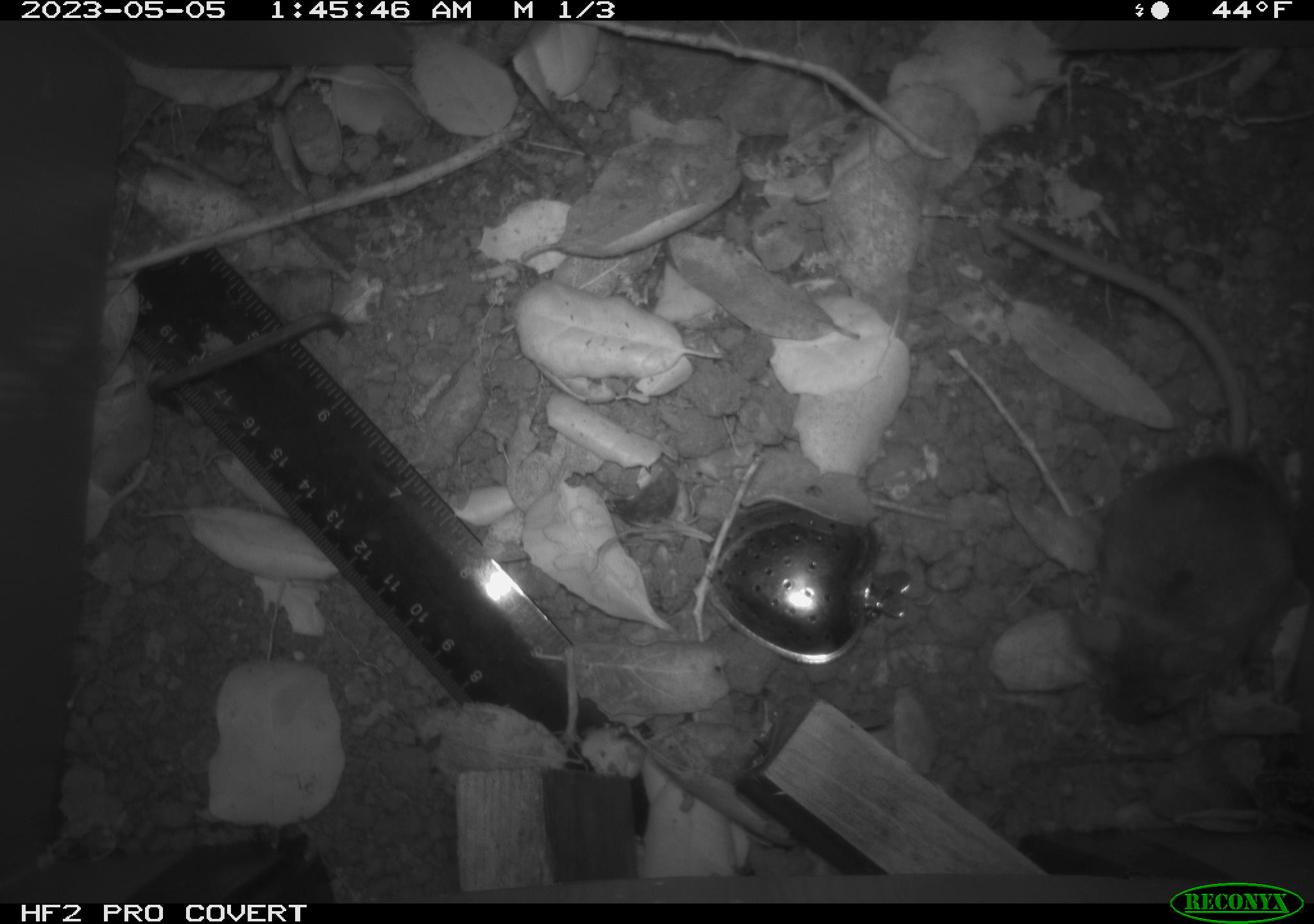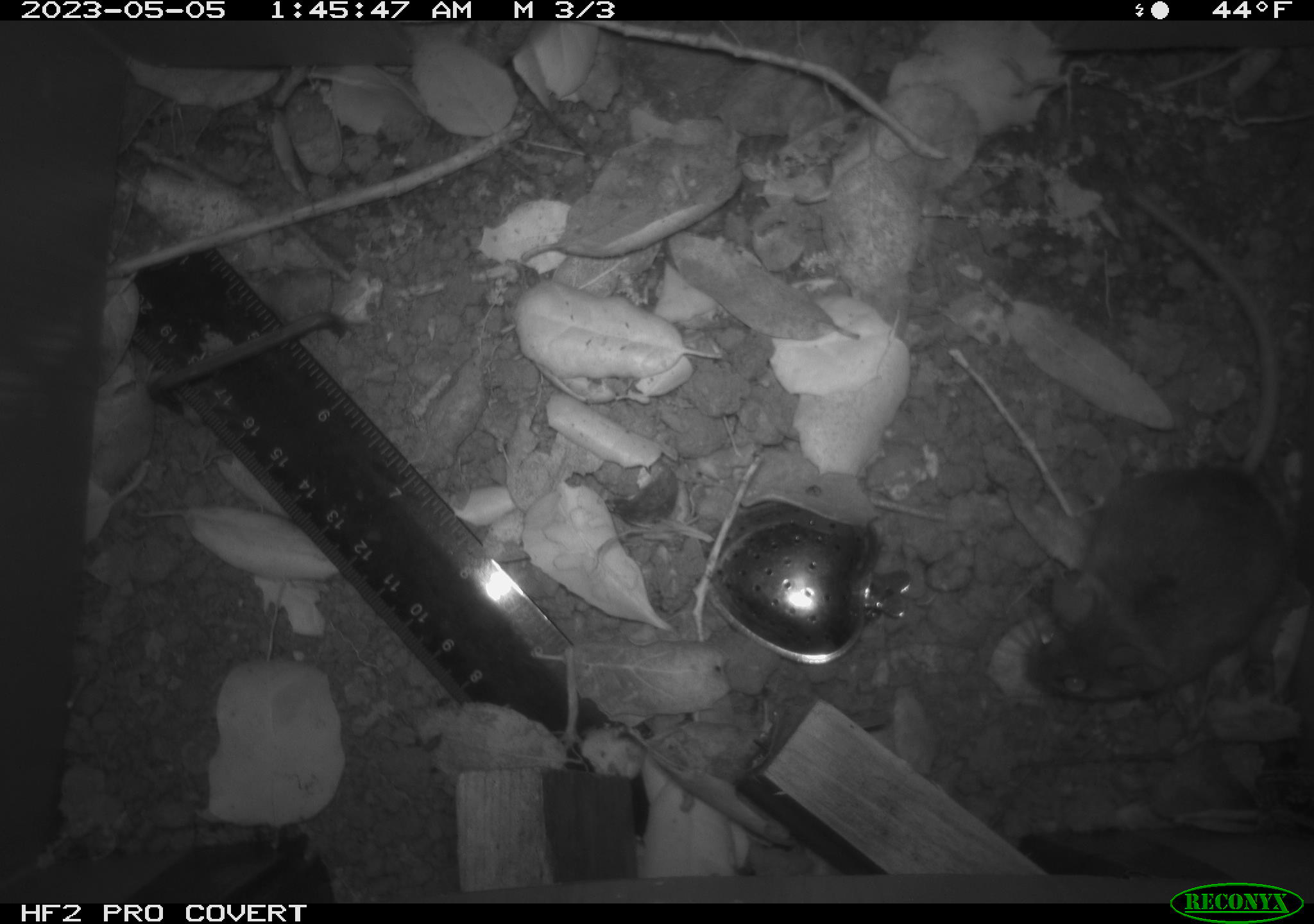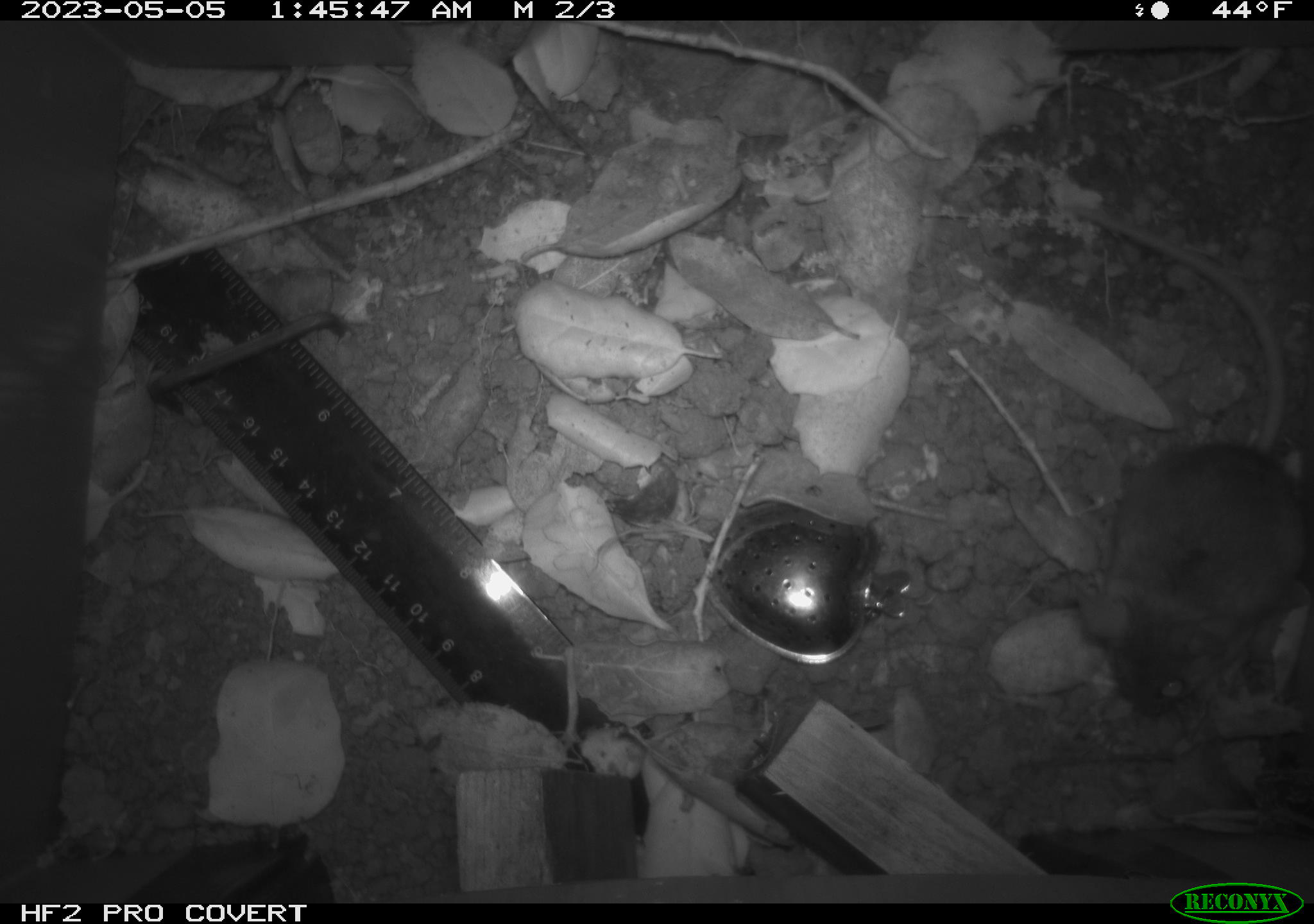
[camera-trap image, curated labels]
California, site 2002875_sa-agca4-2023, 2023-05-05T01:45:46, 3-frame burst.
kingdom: Animalia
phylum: Chordata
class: Mammalia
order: Rodentia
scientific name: Rodentia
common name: mouse species